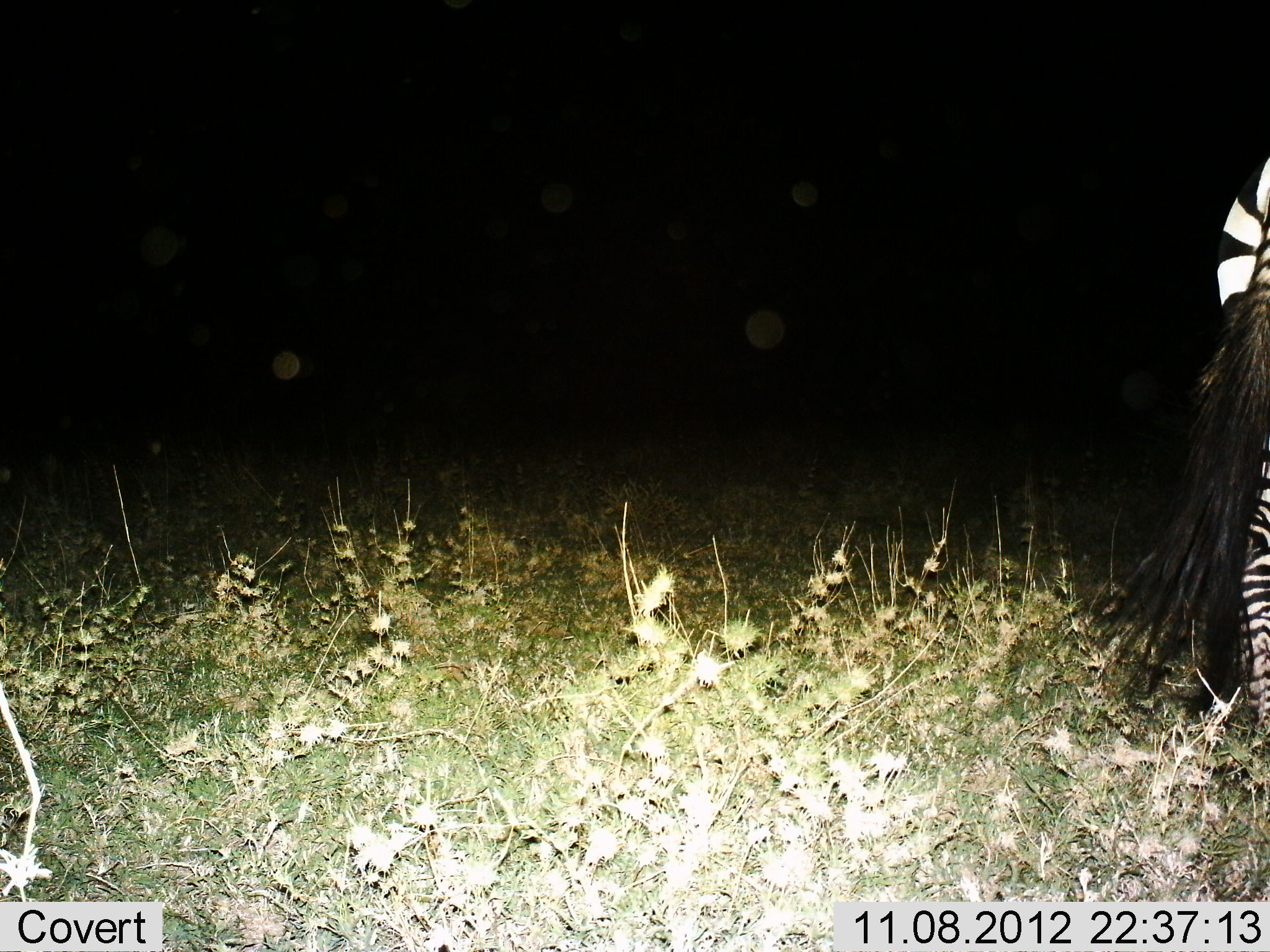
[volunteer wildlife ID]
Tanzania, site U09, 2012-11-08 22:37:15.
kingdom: Animalia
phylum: Chordata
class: Mammalia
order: Perissodactyla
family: Equidae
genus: Equus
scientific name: Equus quagga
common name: plains zebra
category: zebra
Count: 1.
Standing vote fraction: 100%.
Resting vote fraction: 0%.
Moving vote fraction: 0%.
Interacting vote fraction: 0%.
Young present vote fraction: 0%.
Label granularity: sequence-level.